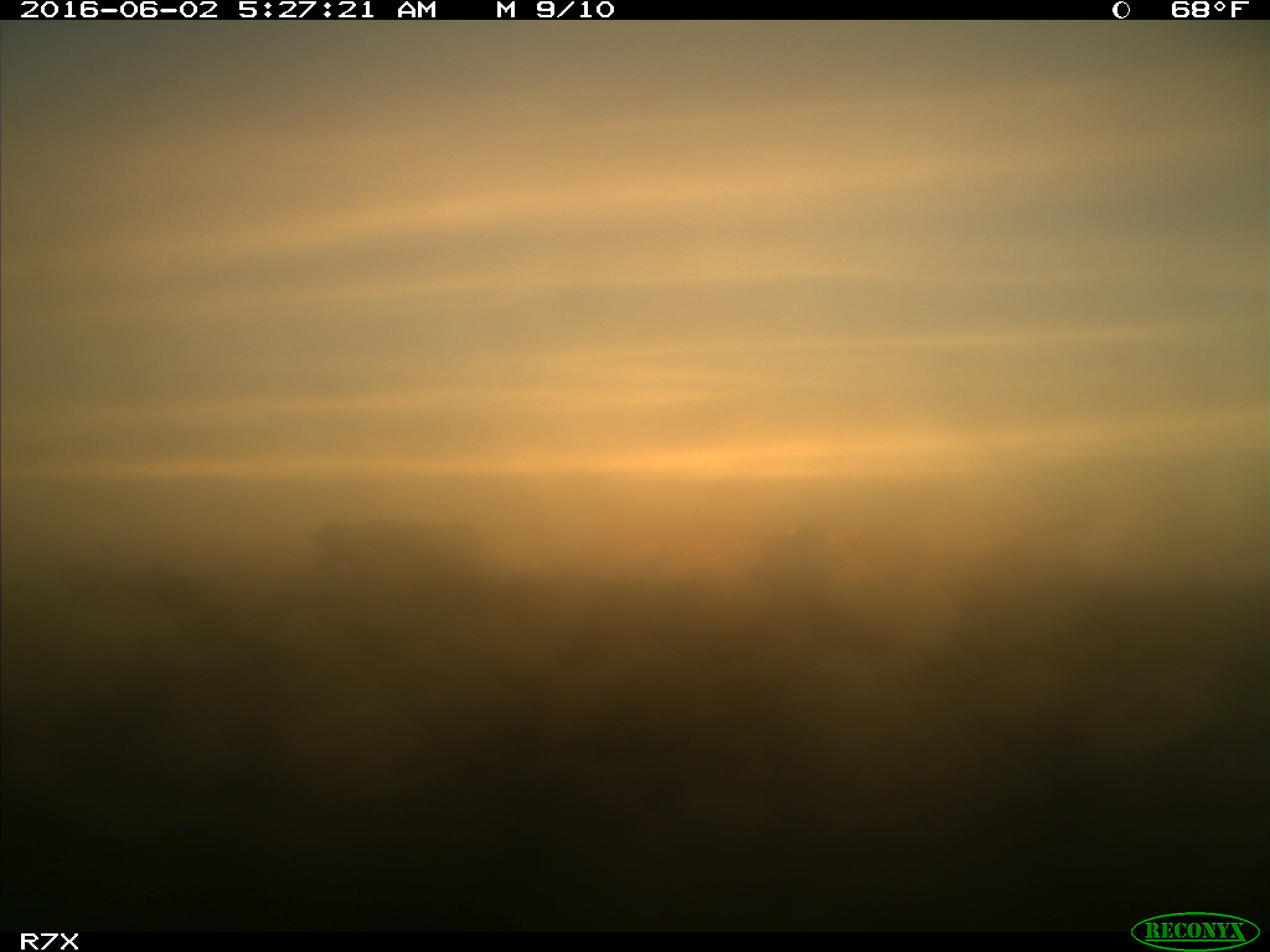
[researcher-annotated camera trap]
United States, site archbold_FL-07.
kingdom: Animalia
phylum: Chordata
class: Mammalia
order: Artiodactyla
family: Bovidae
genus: Bos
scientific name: Bos taurus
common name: domestic cow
Bos taurus (domestic cow).